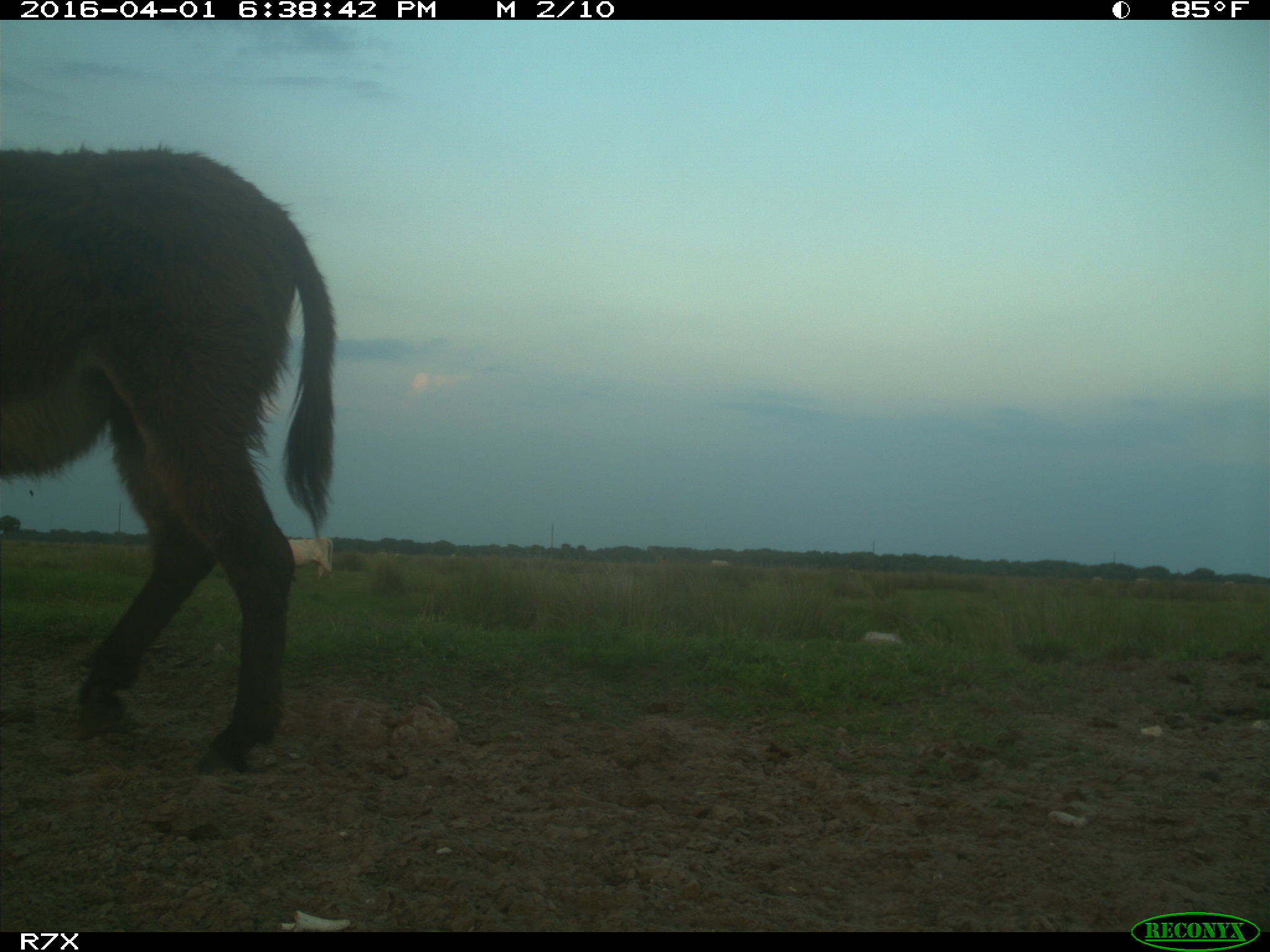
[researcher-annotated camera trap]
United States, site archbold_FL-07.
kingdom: Animalia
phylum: Chordata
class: Mammalia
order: Artiodactyla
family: Bovidae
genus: Bos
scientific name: Bos taurus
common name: domestic cow